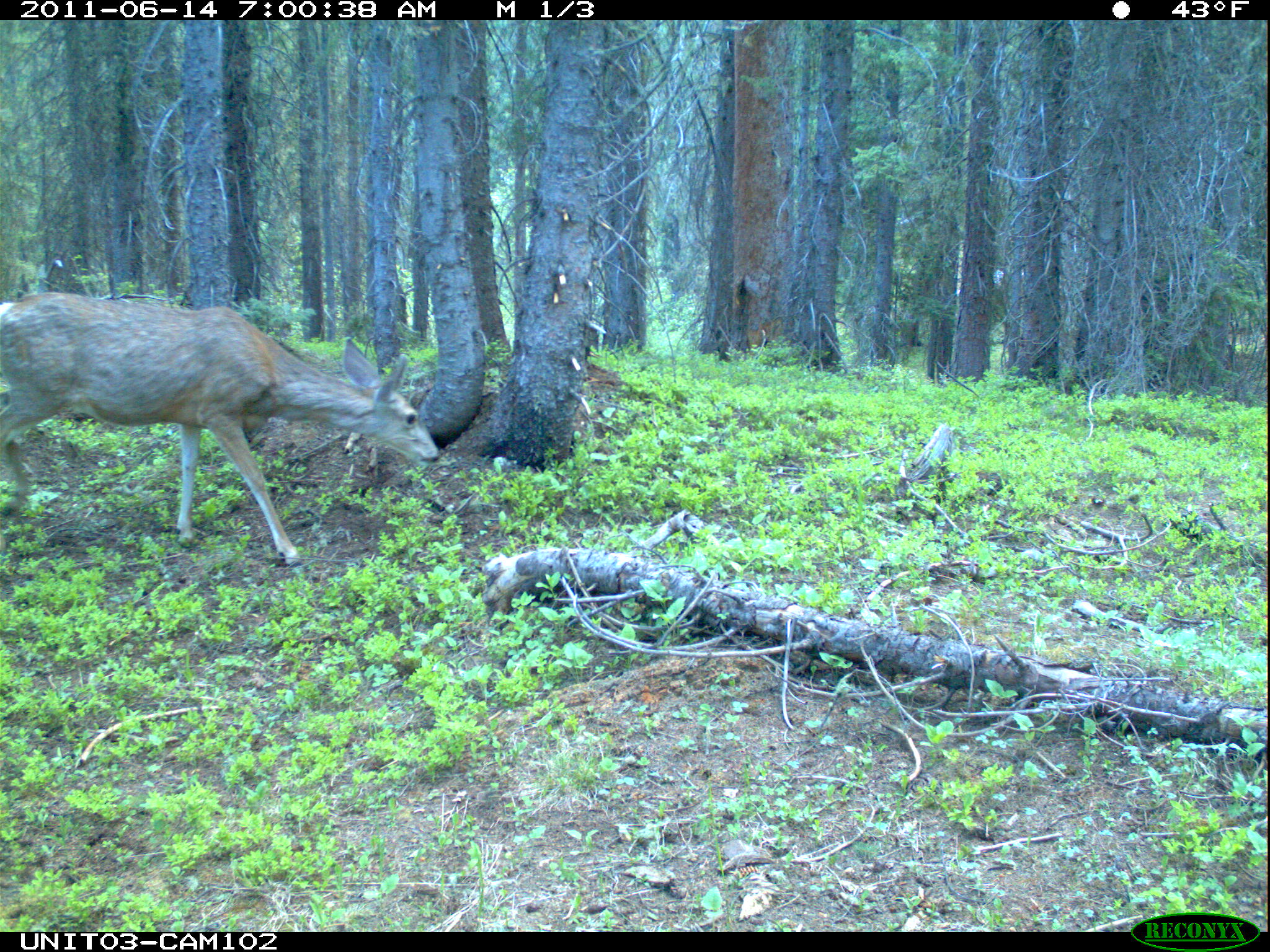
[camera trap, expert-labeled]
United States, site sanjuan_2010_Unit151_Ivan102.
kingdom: Animalia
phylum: Chordata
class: Mammalia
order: Artiodactyla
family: Cervidae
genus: Odocoileus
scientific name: Odocoileus hemionus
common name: mule deer